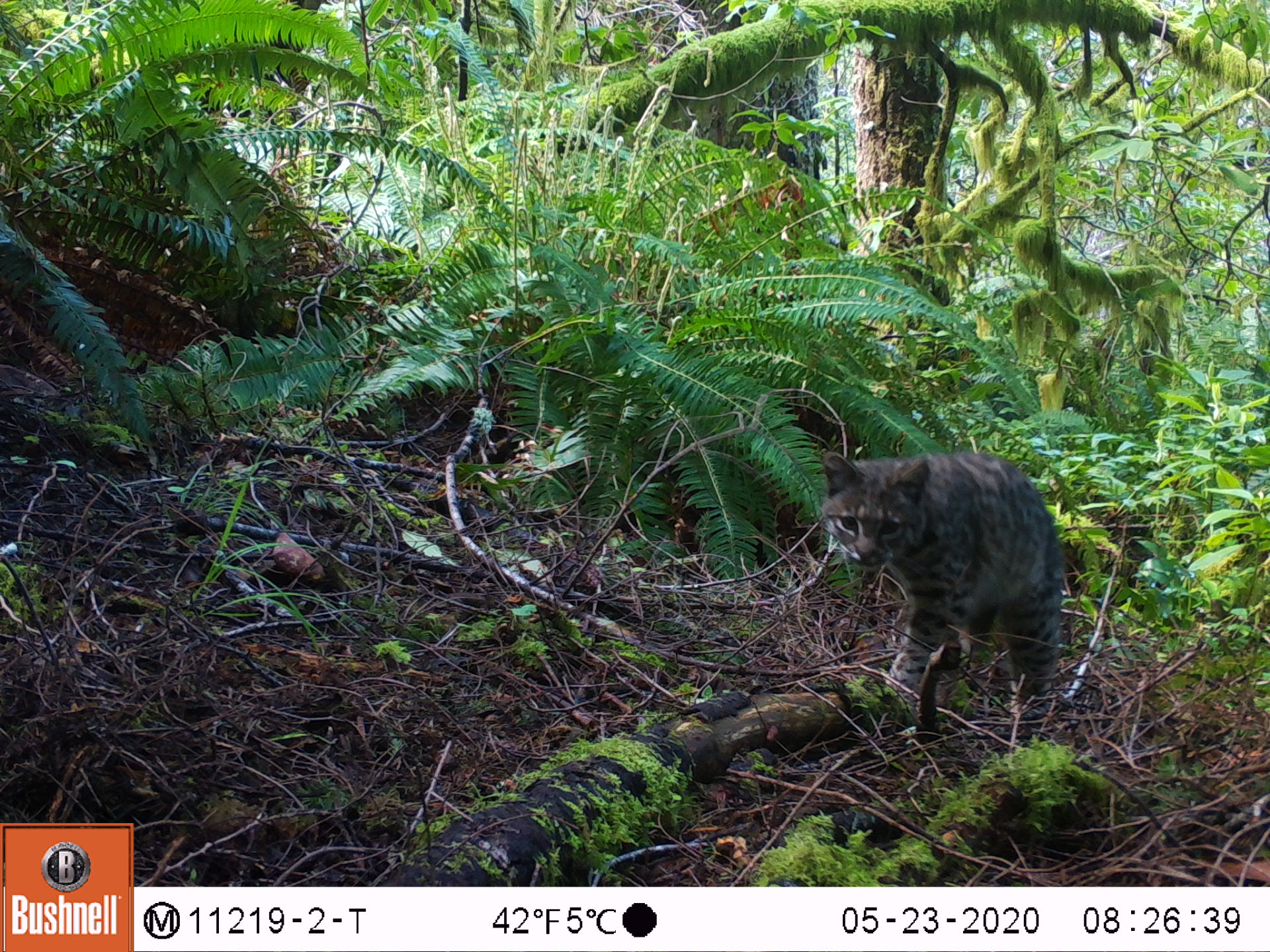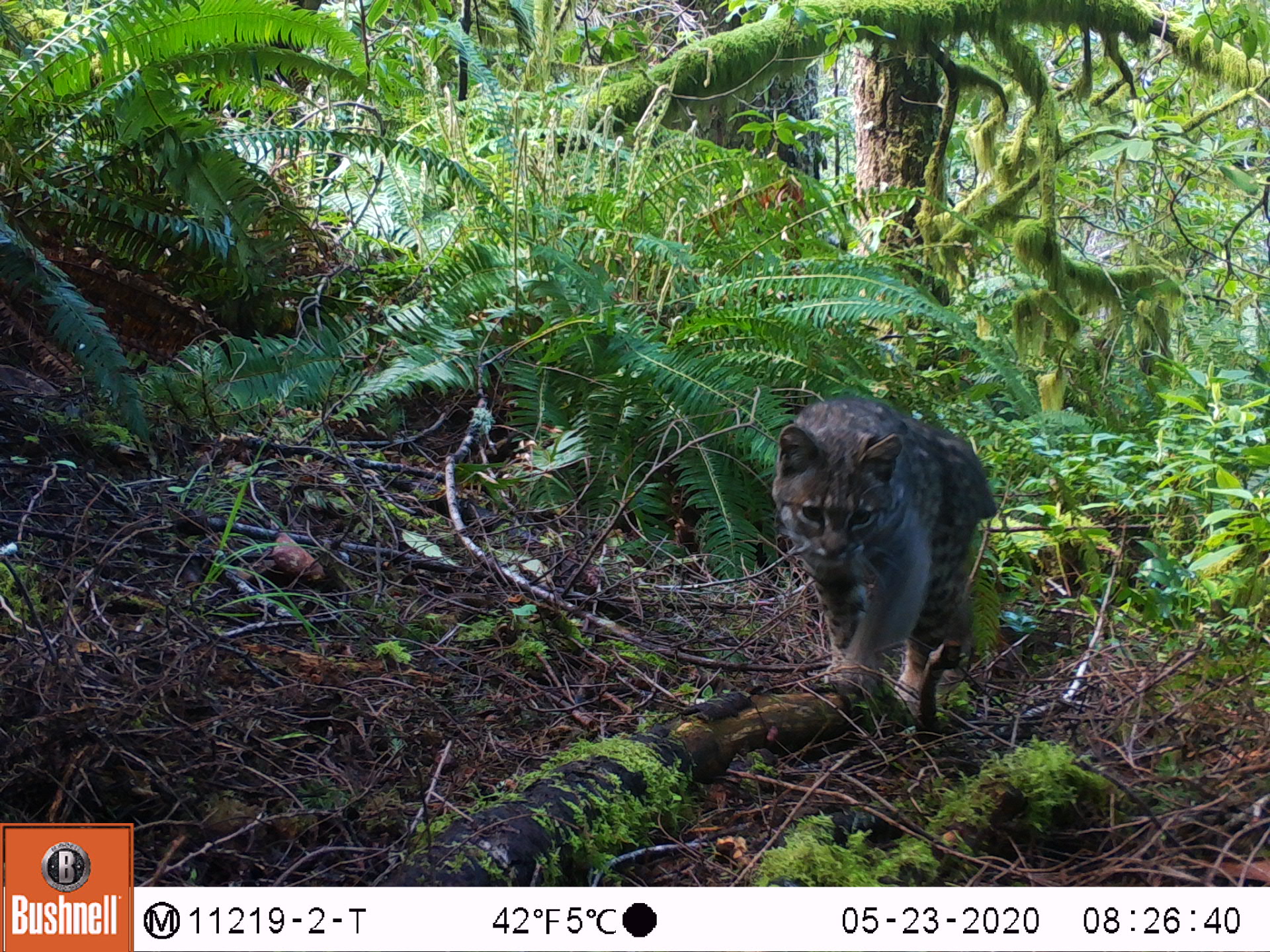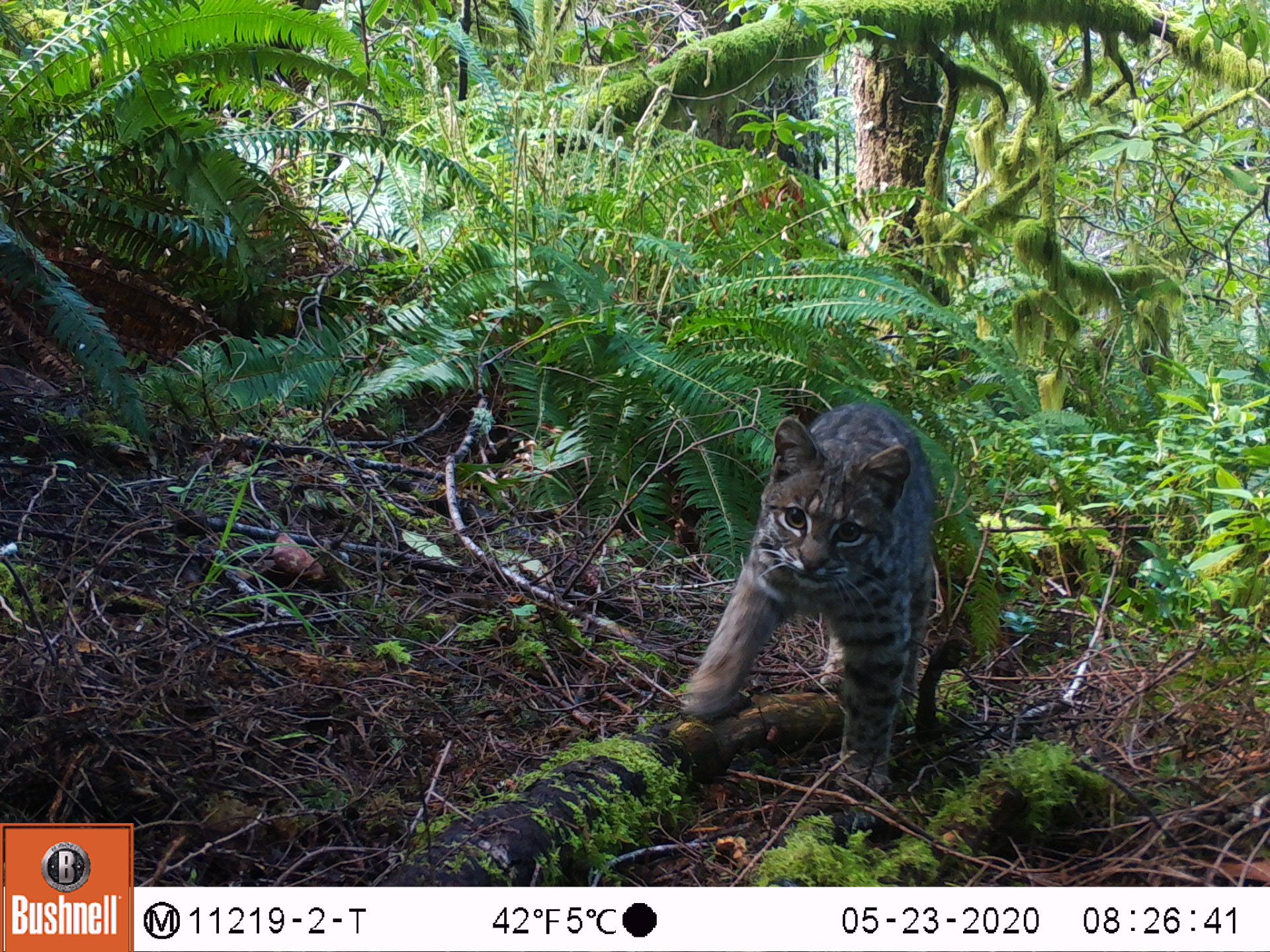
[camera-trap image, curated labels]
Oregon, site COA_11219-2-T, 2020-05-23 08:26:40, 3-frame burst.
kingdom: Animalia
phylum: Chordata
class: Mammalia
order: Carnivora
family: Felidae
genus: Lynx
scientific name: Lynx rufus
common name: bobcat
Bobcat (Lynx rufus).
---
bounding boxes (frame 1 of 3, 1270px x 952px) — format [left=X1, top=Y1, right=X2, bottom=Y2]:
bobcat: [left=802, top=428, right=1086, bottom=719]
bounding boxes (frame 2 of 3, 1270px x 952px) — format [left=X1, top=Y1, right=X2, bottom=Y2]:
bobcat: [left=759, top=366, right=1009, bottom=741]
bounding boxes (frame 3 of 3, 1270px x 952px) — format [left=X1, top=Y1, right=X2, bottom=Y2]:
bobcat: [left=654, top=389, right=952, bottom=834]